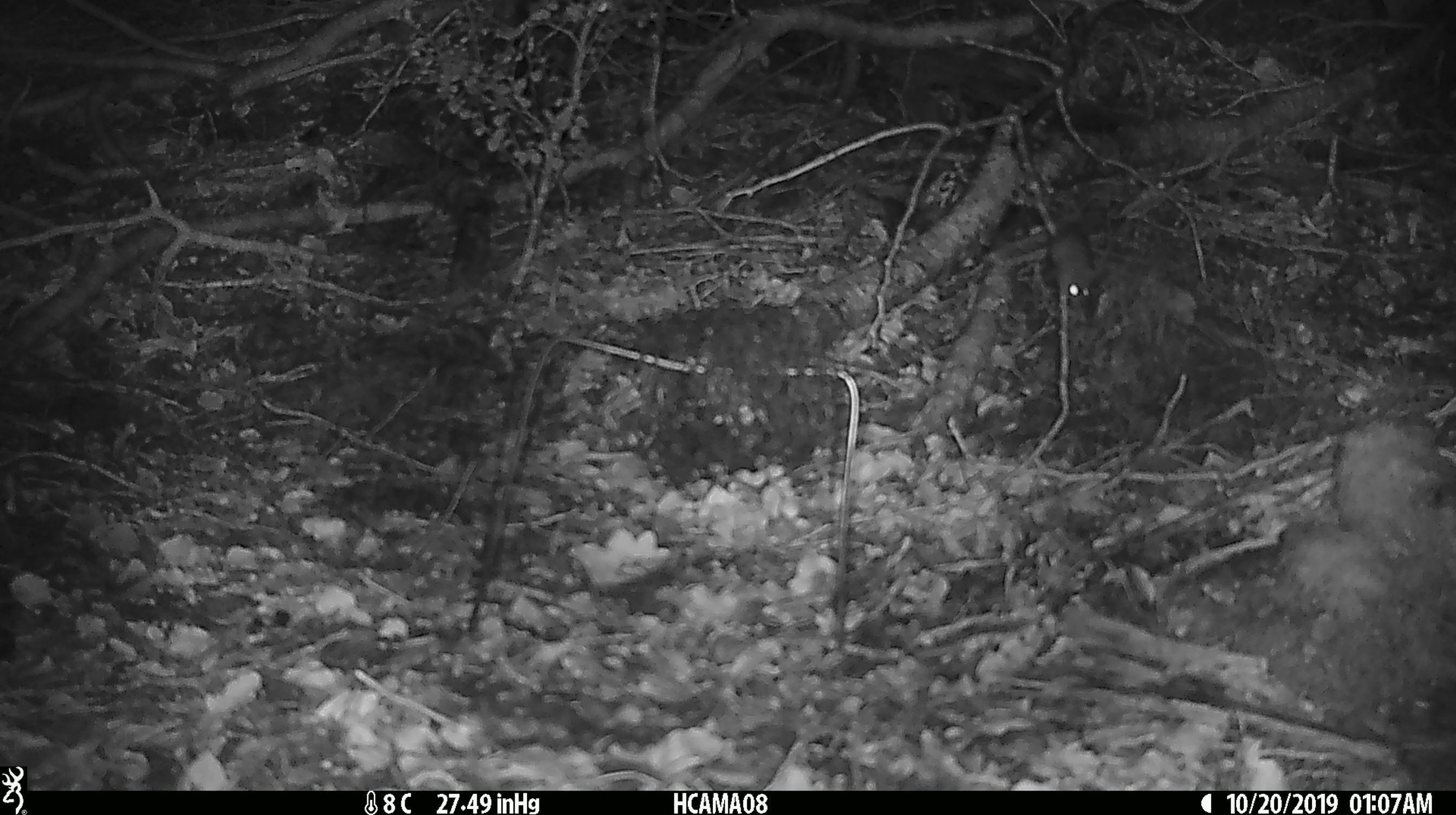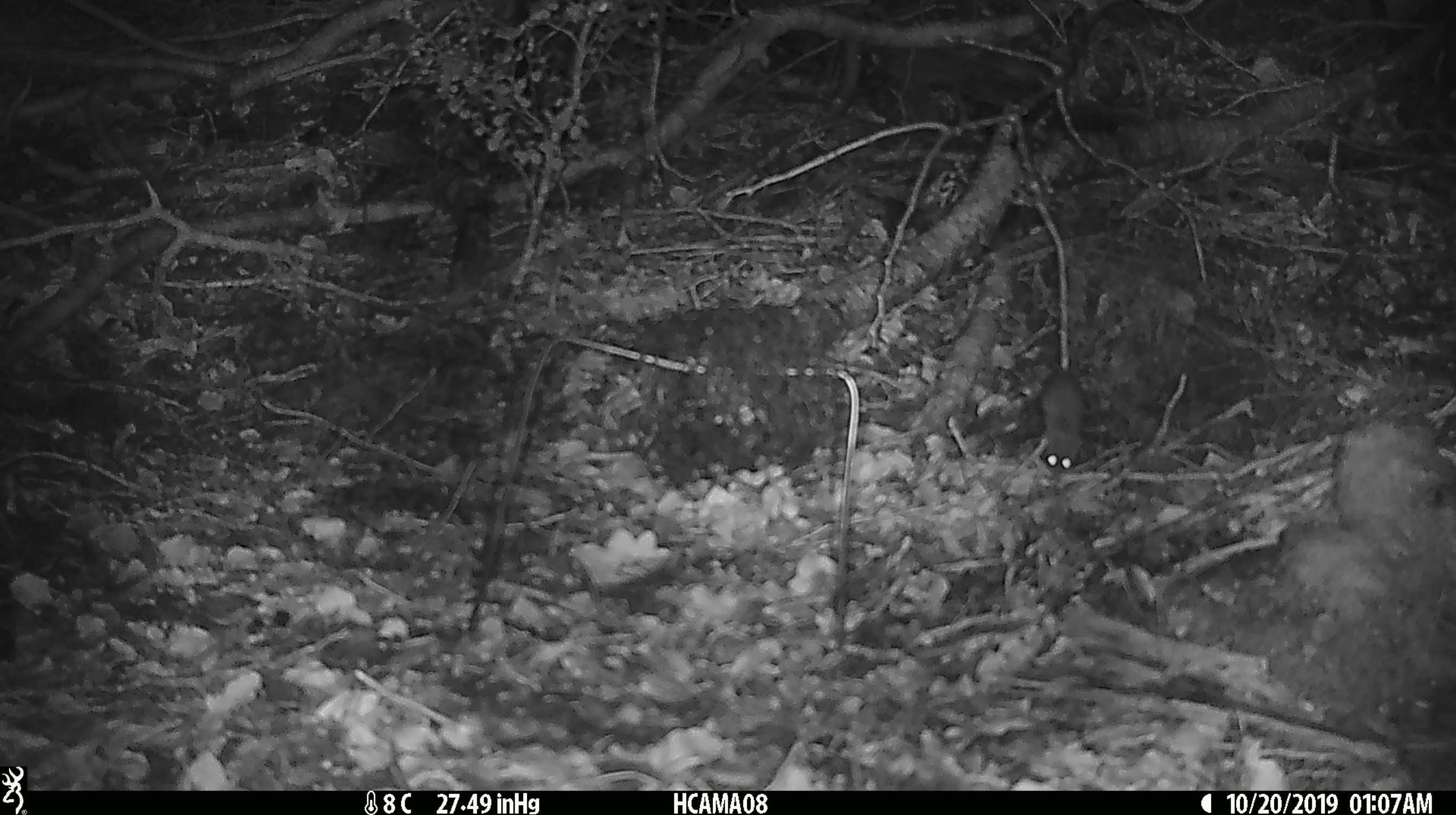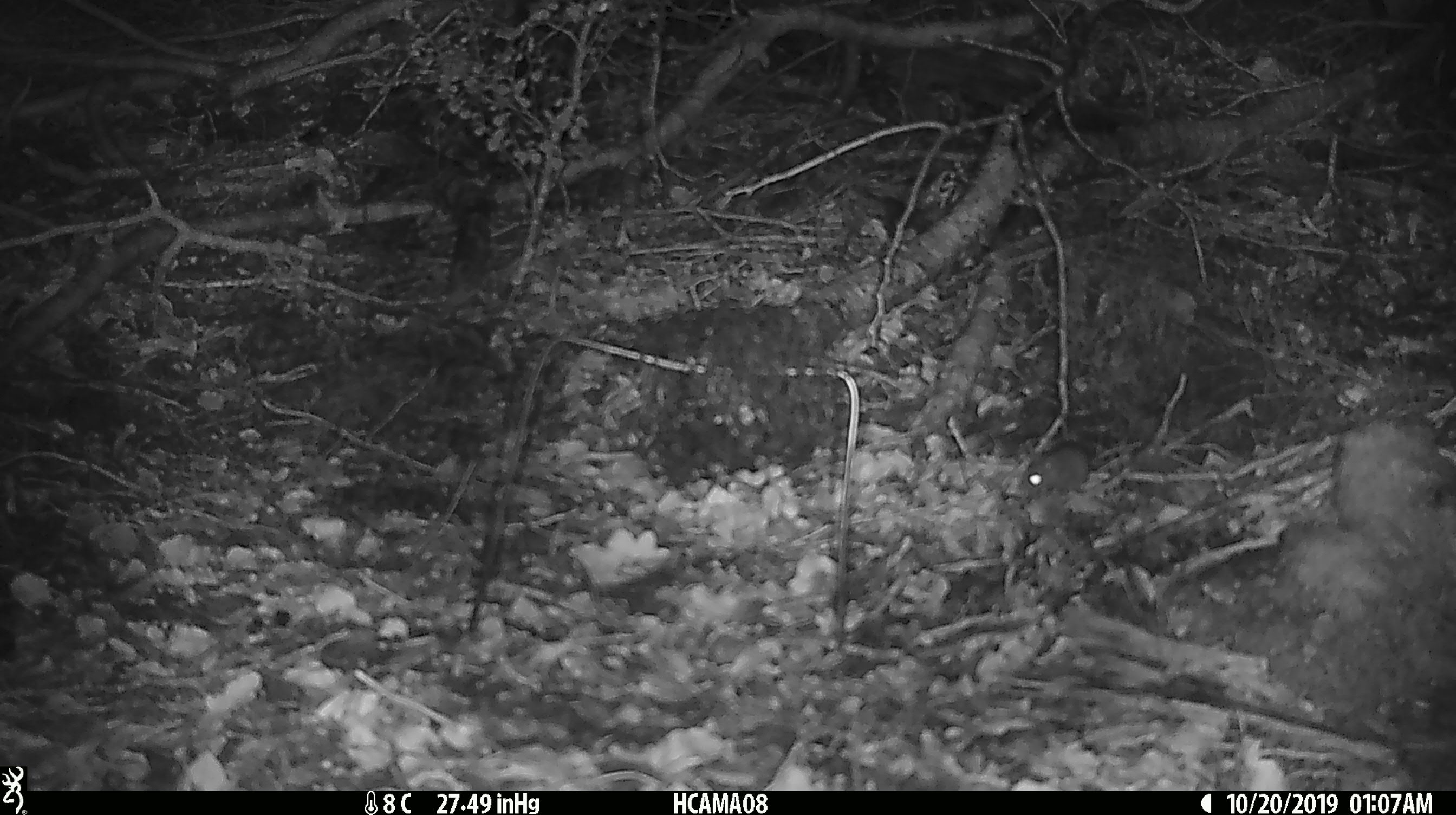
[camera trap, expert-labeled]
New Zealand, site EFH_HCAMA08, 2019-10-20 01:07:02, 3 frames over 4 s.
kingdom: Animalia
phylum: Chordata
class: Mammalia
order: Rodentia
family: Muridae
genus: Mus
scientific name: Mus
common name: mouse